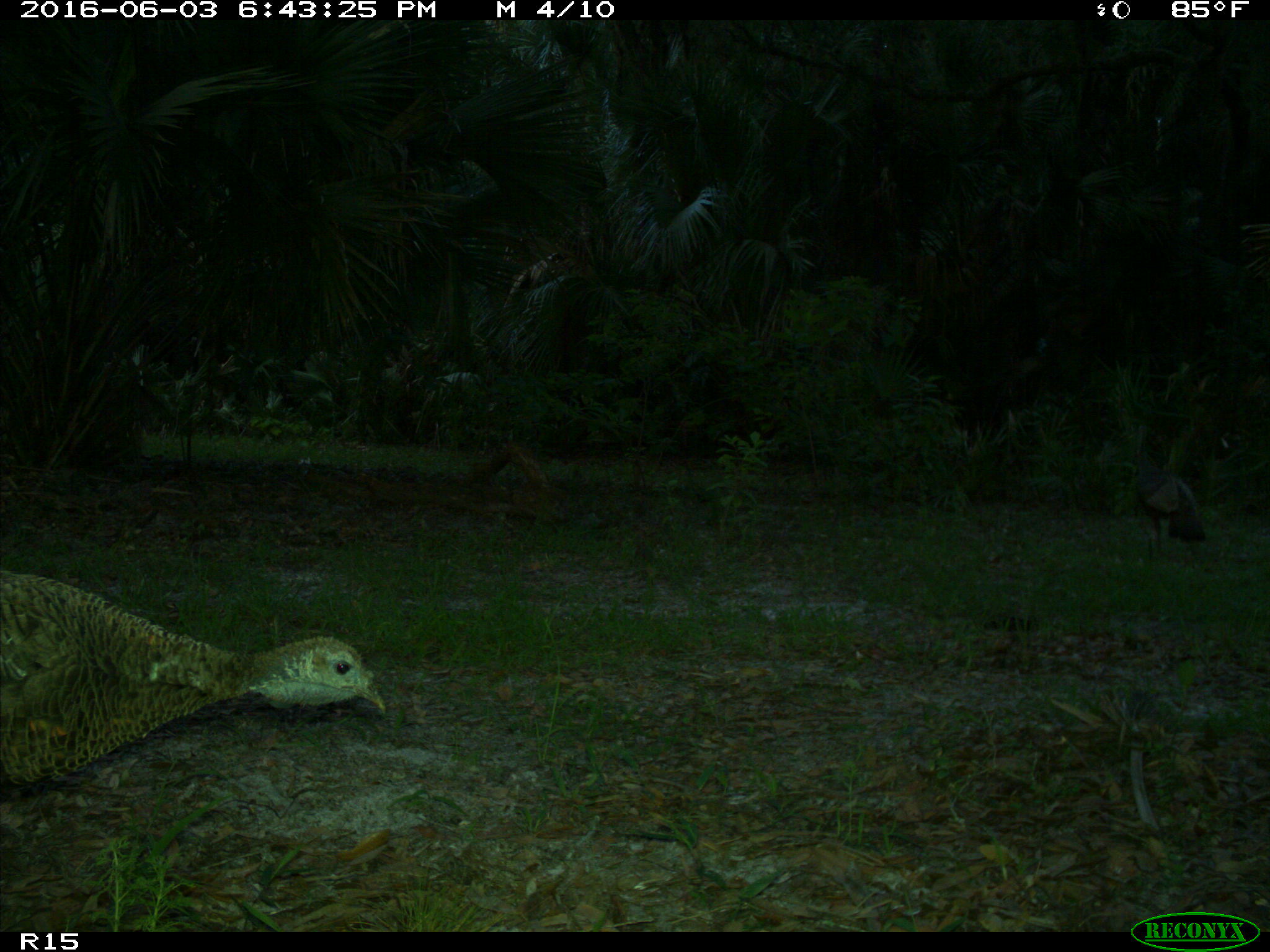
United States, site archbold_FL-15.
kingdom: Animalia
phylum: Chordata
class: Aves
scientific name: Aves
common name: birds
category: unidentified bird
Unidentified bird (birds) (Aves).